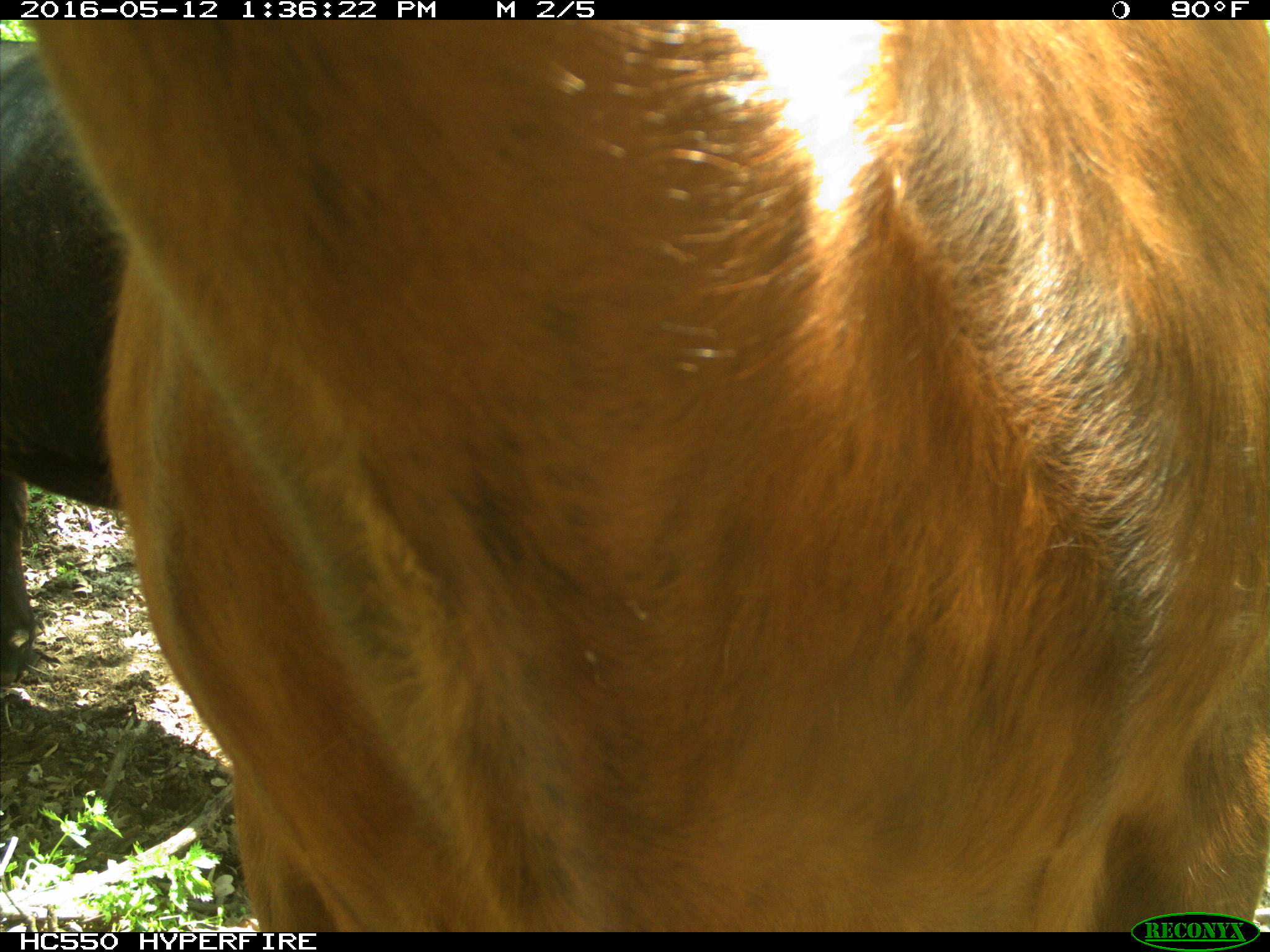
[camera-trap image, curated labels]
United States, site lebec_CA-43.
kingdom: Animalia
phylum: Chordata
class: Mammalia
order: Artiodactyla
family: Bovidae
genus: Bos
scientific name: Bos taurus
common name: domestic cow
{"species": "Bos taurus (domestic cow)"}